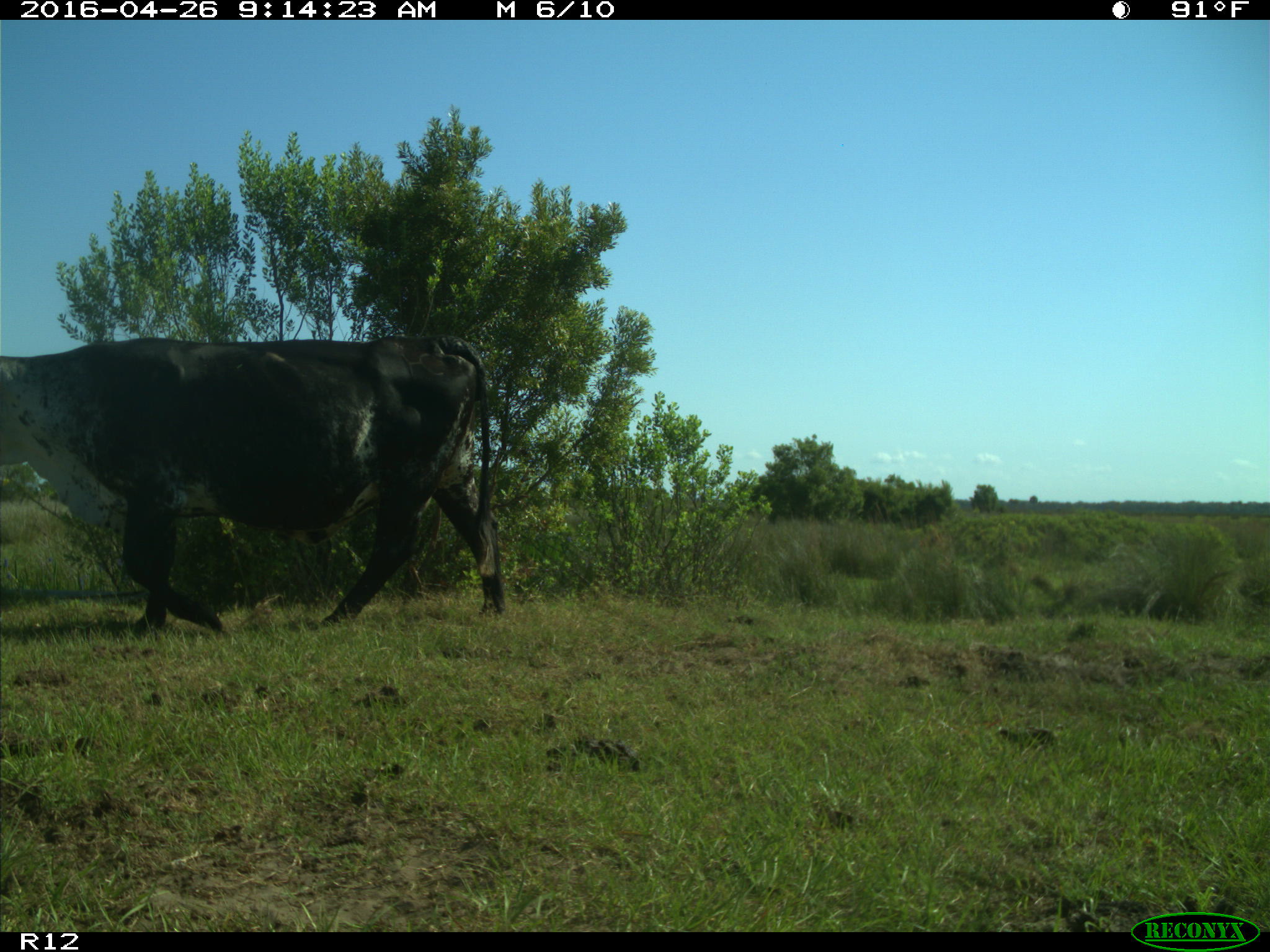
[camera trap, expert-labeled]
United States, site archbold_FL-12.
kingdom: Animalia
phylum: Chordata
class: Mammalia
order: Artiodactyla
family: Bovidae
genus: Bos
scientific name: Bos taurus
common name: domestic cow